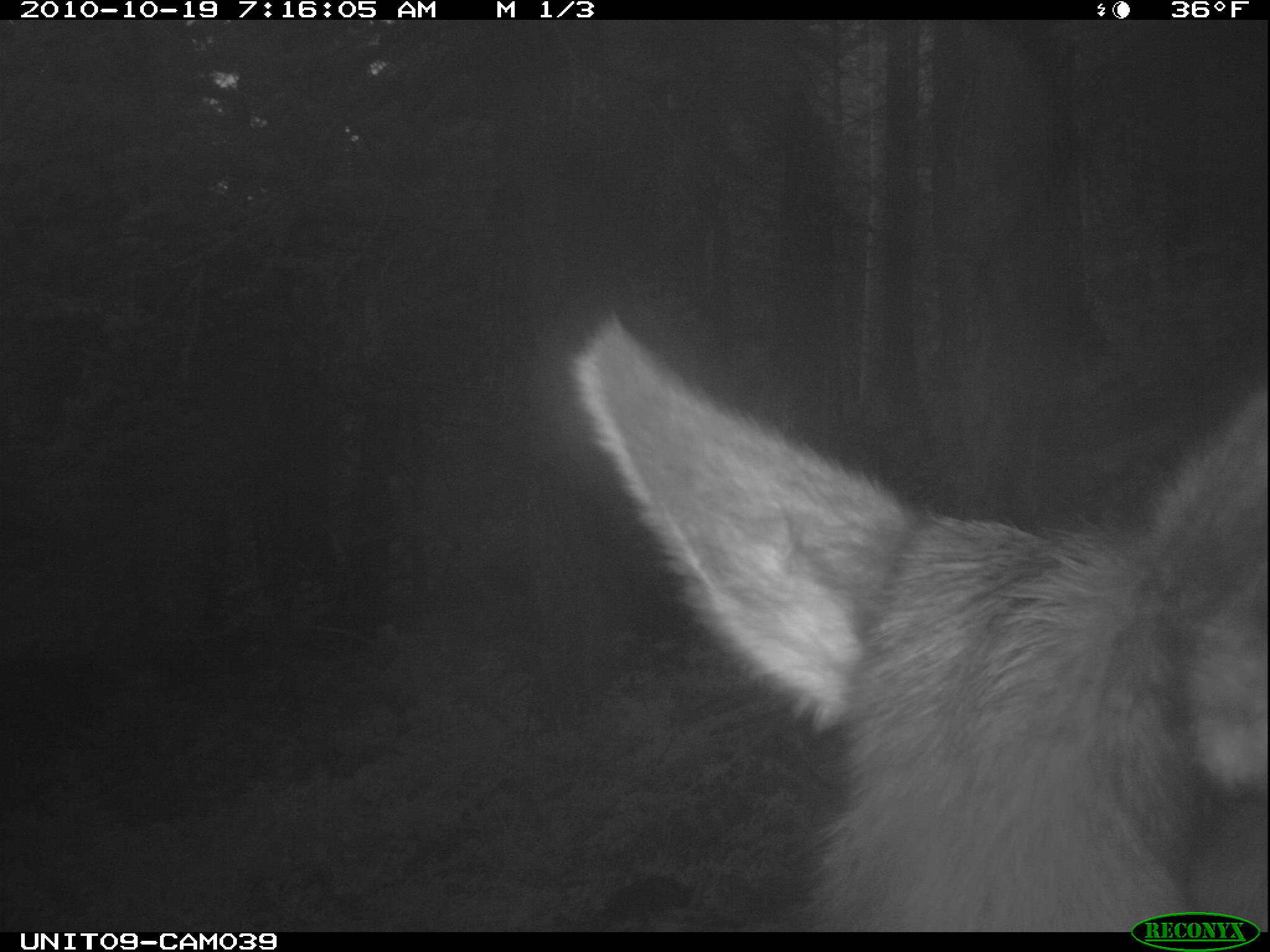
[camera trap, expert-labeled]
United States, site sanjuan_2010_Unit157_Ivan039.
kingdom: Animalia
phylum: Chordata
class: Mammalia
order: Artiodactyla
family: Cervidae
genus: Cervus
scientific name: Cervus elaphus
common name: red deer